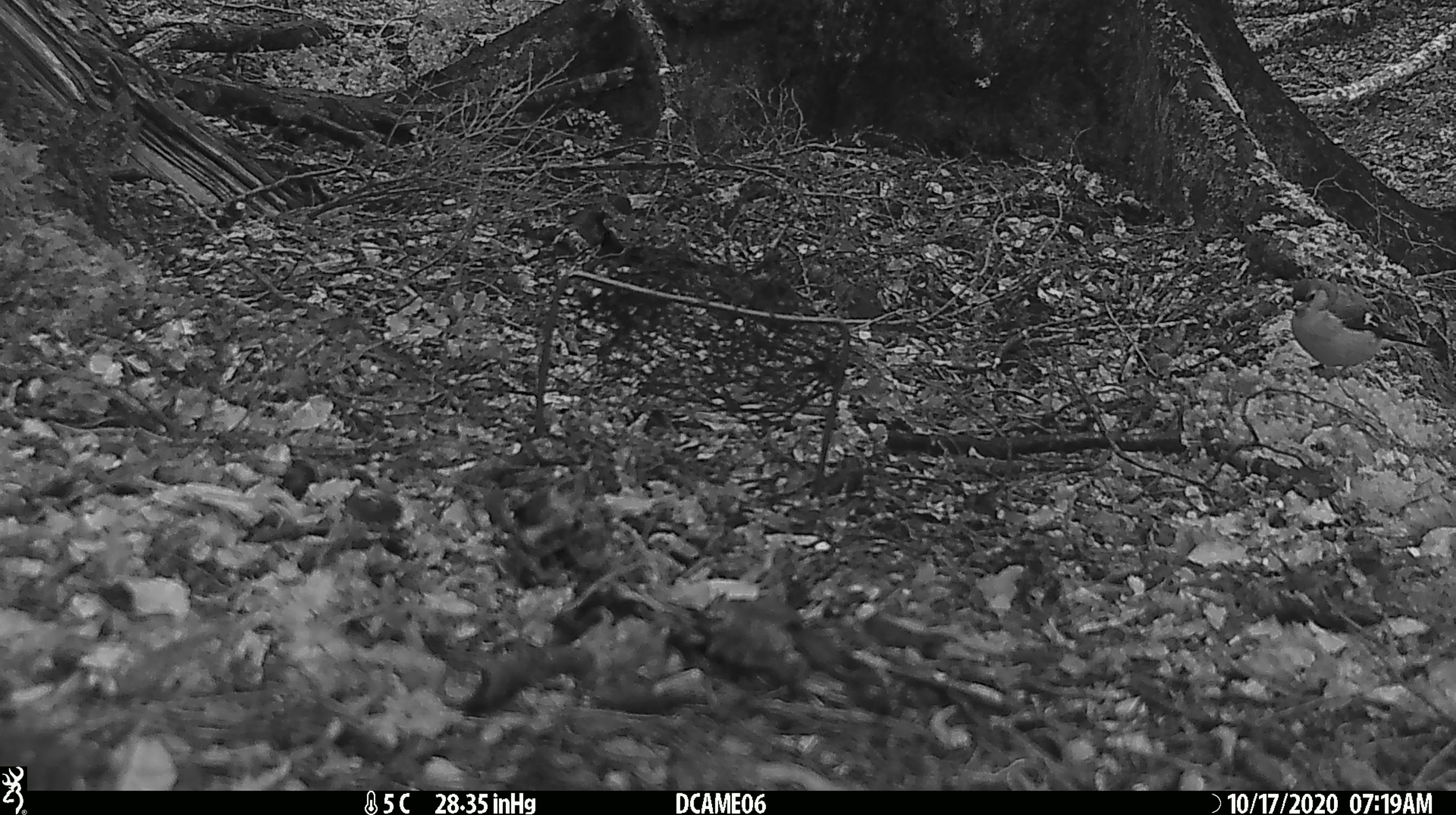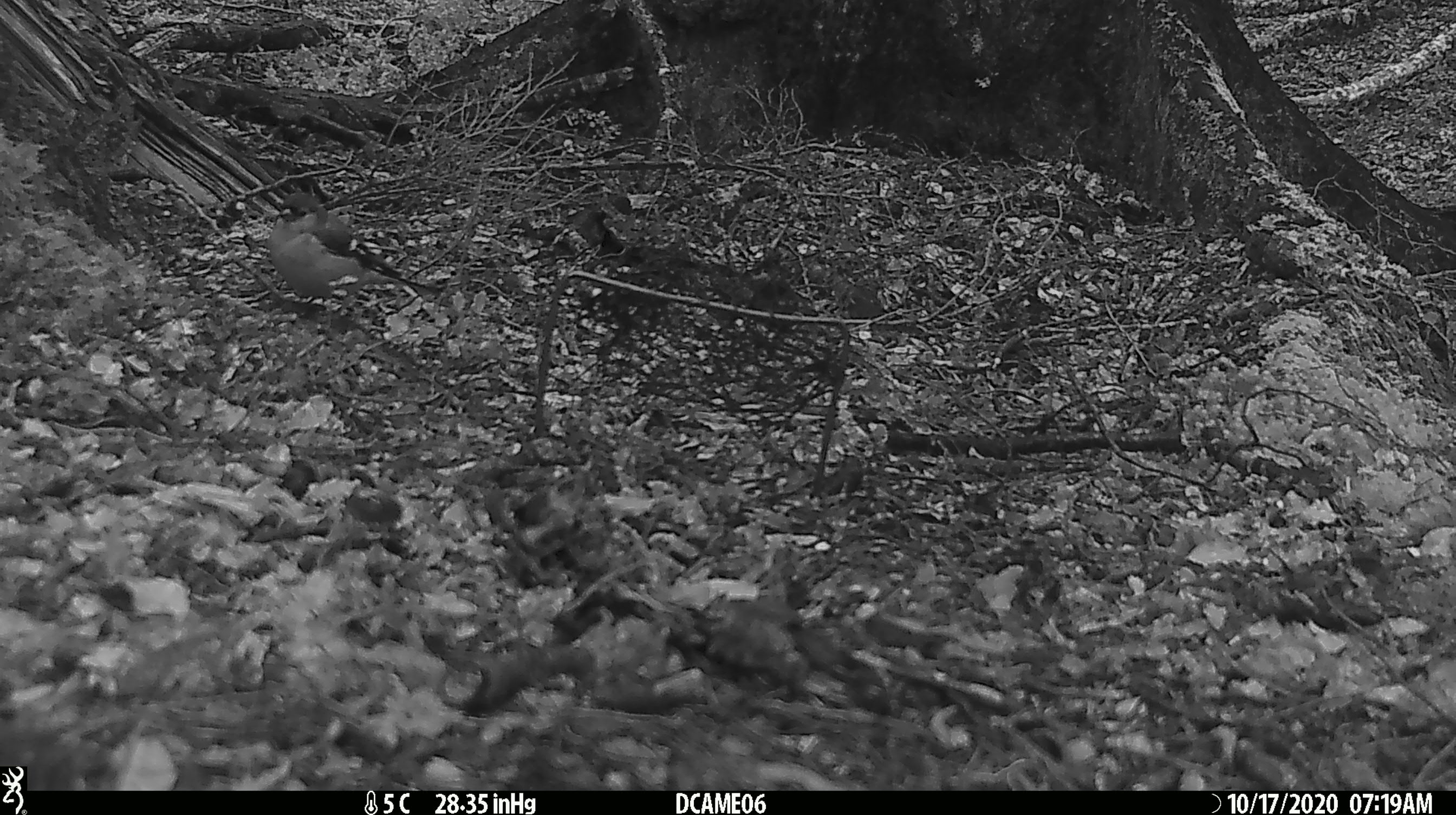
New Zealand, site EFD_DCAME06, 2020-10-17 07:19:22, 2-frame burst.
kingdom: Animalia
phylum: Chordata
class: Aves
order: Passeriformes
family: Fringillidae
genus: Fringilla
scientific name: Fringilla coelebs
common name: common chaffinch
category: chaffinch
Chaffinch (common chaffinch) (Fringilla coelebs).